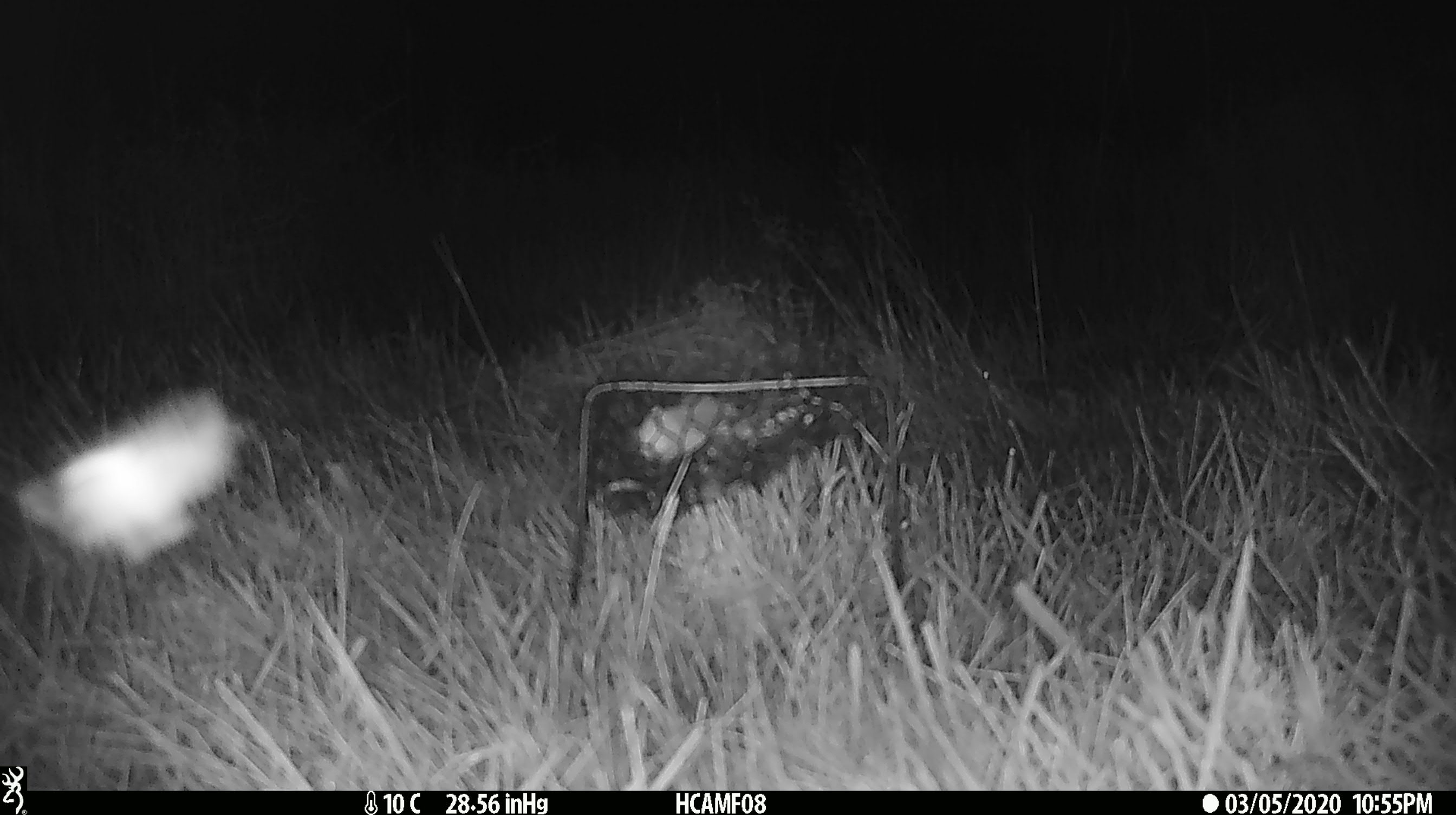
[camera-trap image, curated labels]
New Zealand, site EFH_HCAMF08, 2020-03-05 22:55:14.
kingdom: Animalia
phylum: Arthropoda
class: Insecta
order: Lepidoptera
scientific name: Lepidoptera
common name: moth